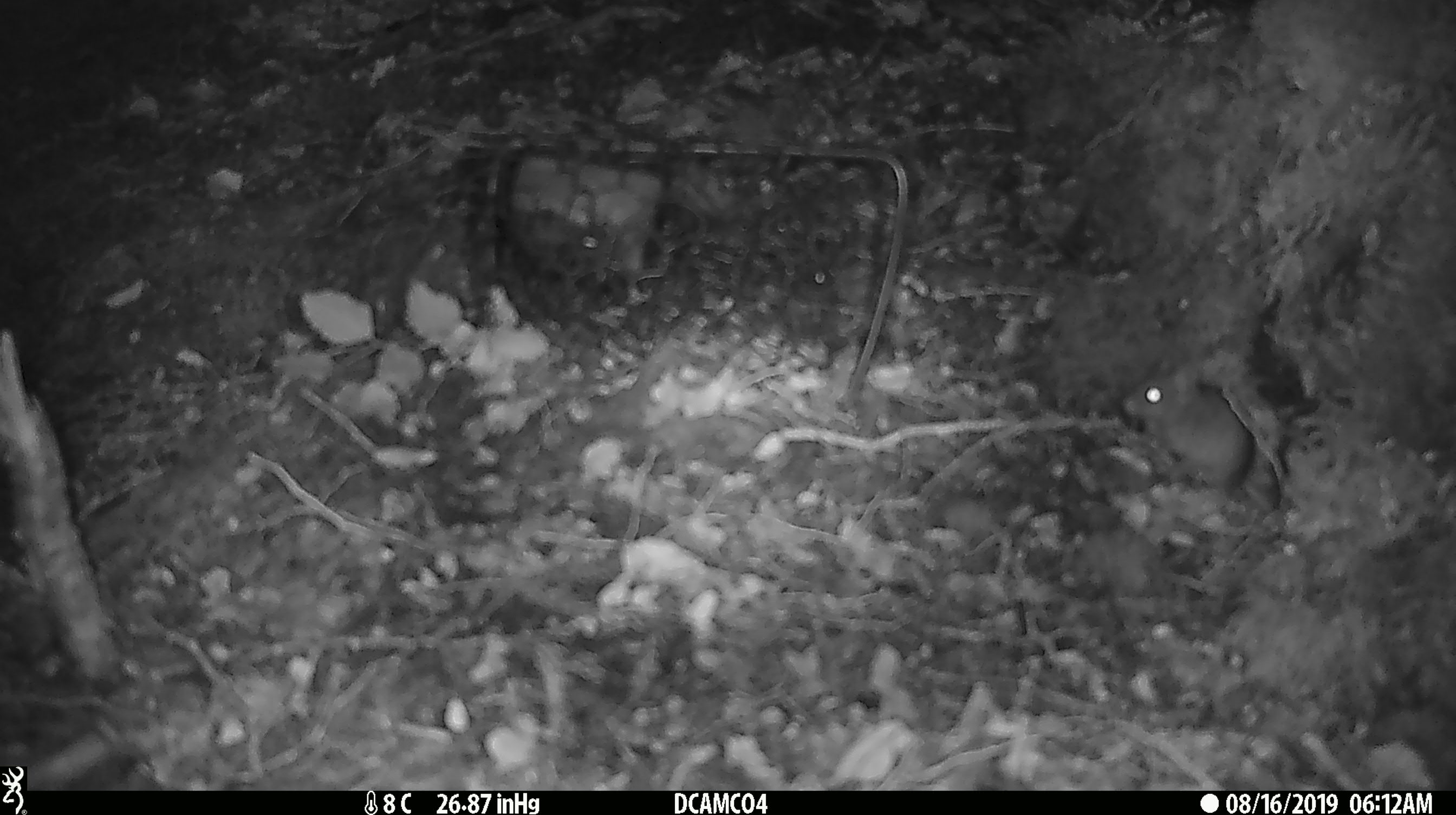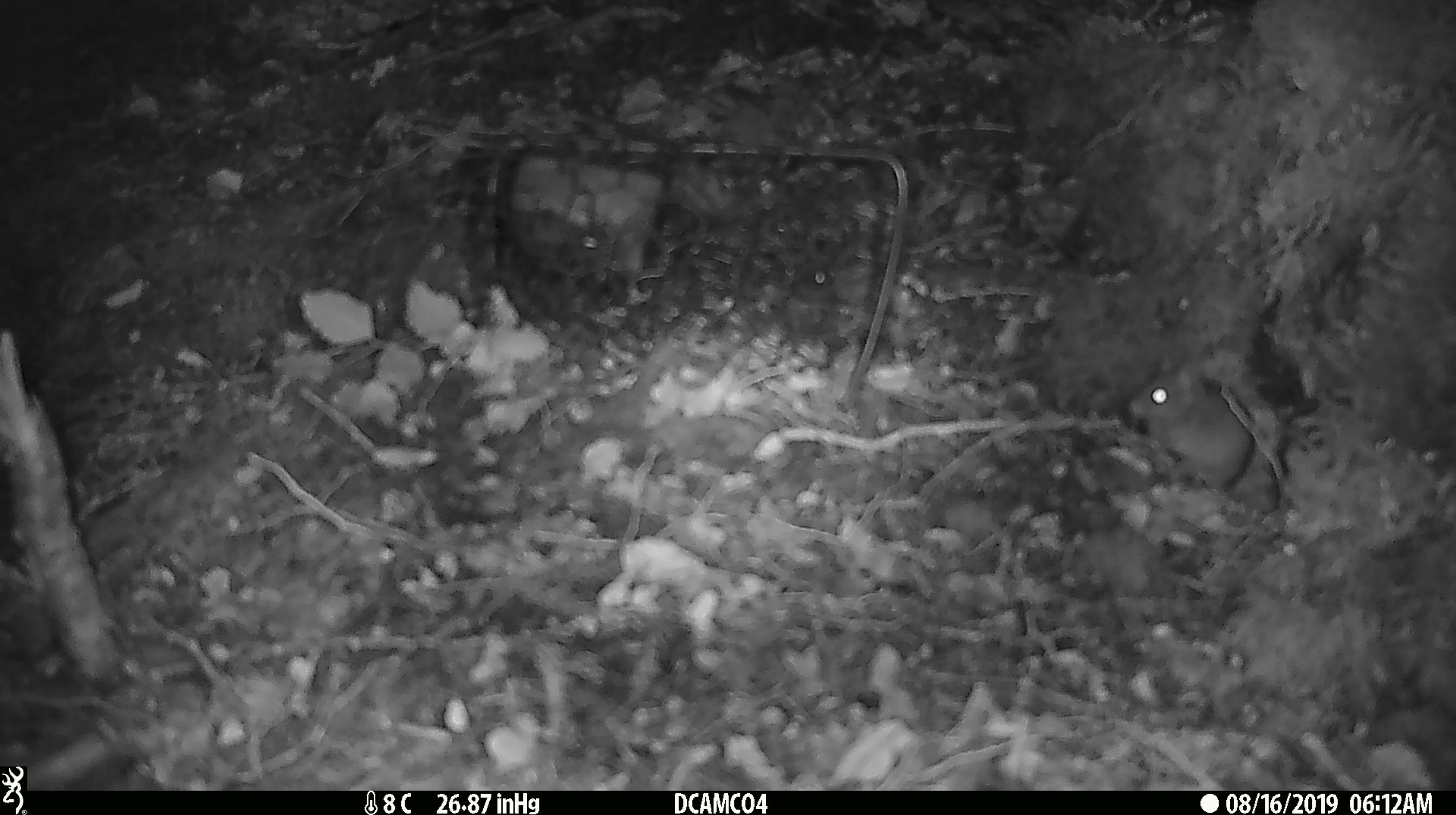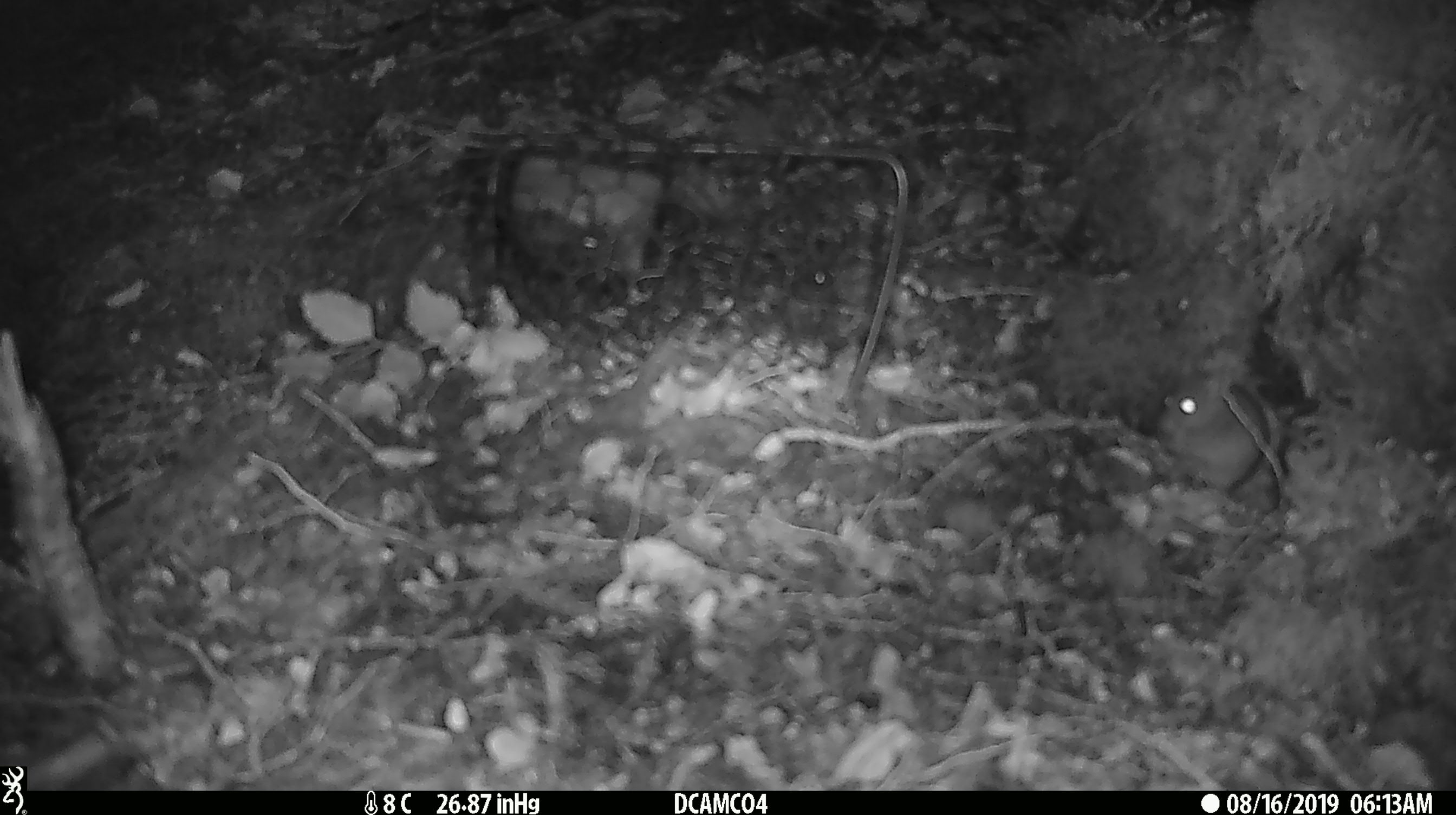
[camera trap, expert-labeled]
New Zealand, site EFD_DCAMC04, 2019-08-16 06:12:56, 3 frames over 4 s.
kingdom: Animalia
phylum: Chordata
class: Mammalia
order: Rodentia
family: Muridae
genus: Mus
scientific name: Mus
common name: mouse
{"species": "mouse (Mus)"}